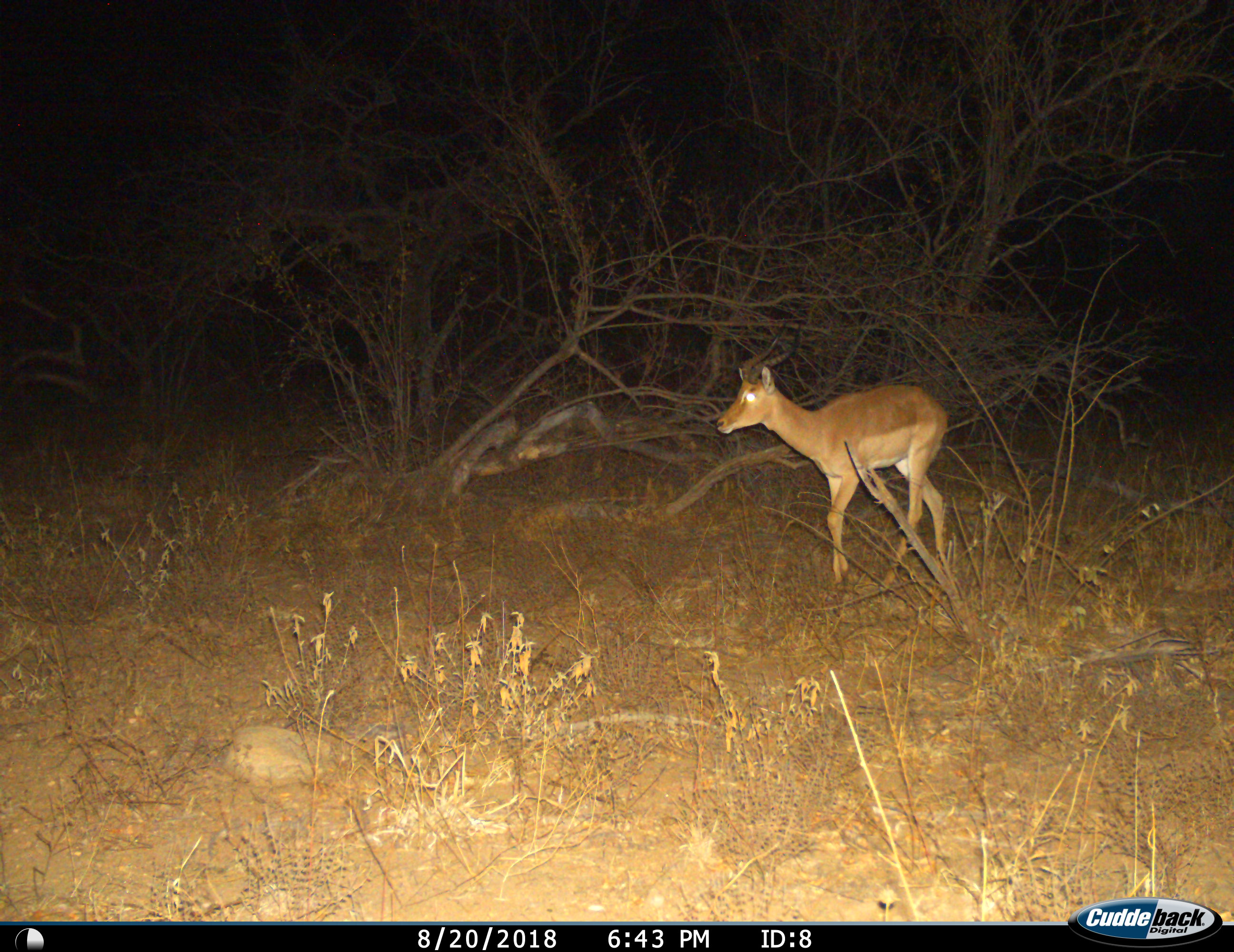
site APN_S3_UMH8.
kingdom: Animalia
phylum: Chordata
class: Mammalia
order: Artiodactyla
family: Bovidae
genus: Aepyceros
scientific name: Aepyceros melampus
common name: impala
Impala (Aepyceros melampus), count 1. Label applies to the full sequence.